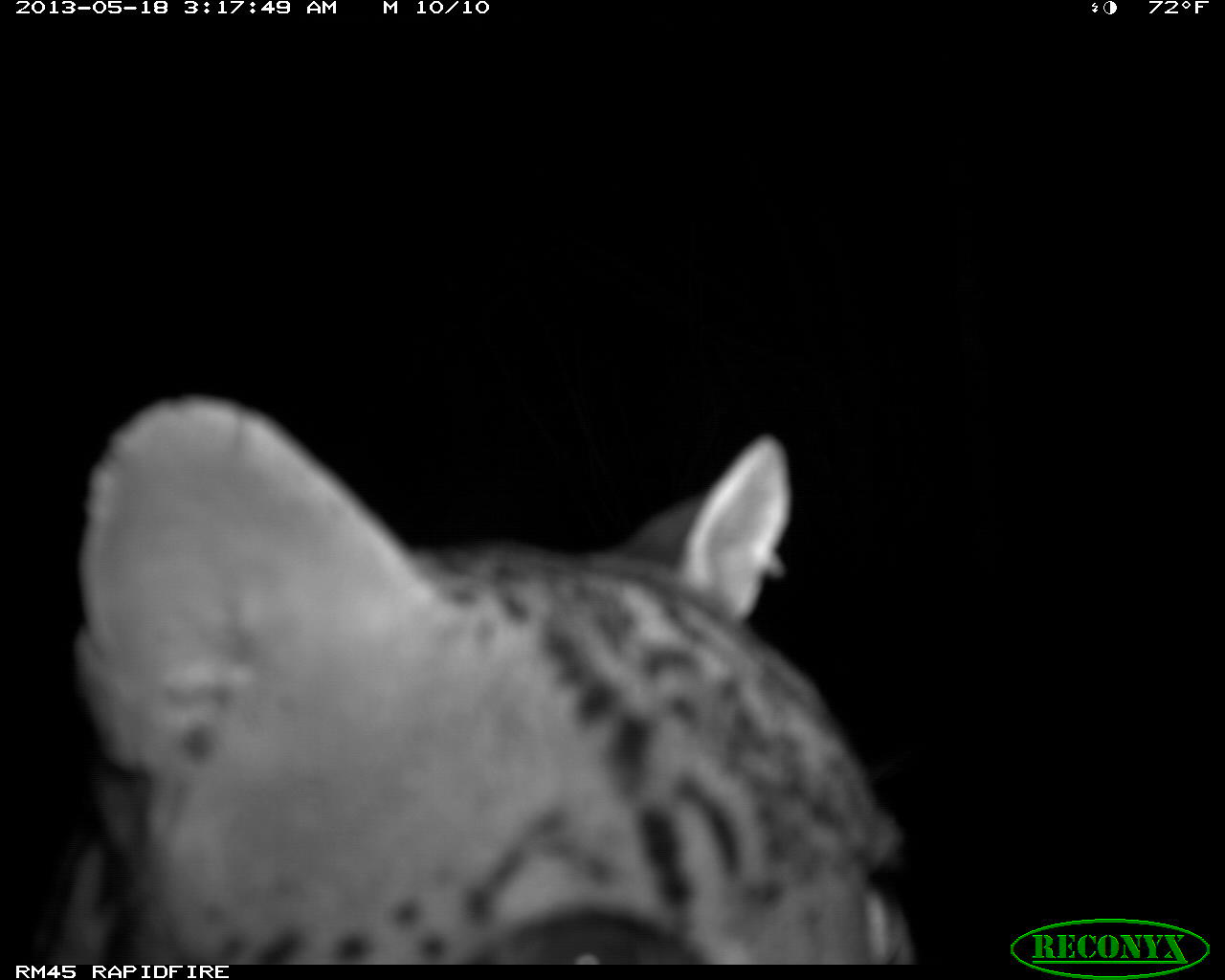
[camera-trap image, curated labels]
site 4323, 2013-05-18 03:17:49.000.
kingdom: Animalia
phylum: Chordata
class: Mammalia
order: Carnivora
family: Felidae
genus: Leopardus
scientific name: Leopardus pardalis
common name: ocelot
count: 1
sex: male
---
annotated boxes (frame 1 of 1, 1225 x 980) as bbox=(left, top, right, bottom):
leopardus pardalis: bbox=(13, 386, 917, 963)